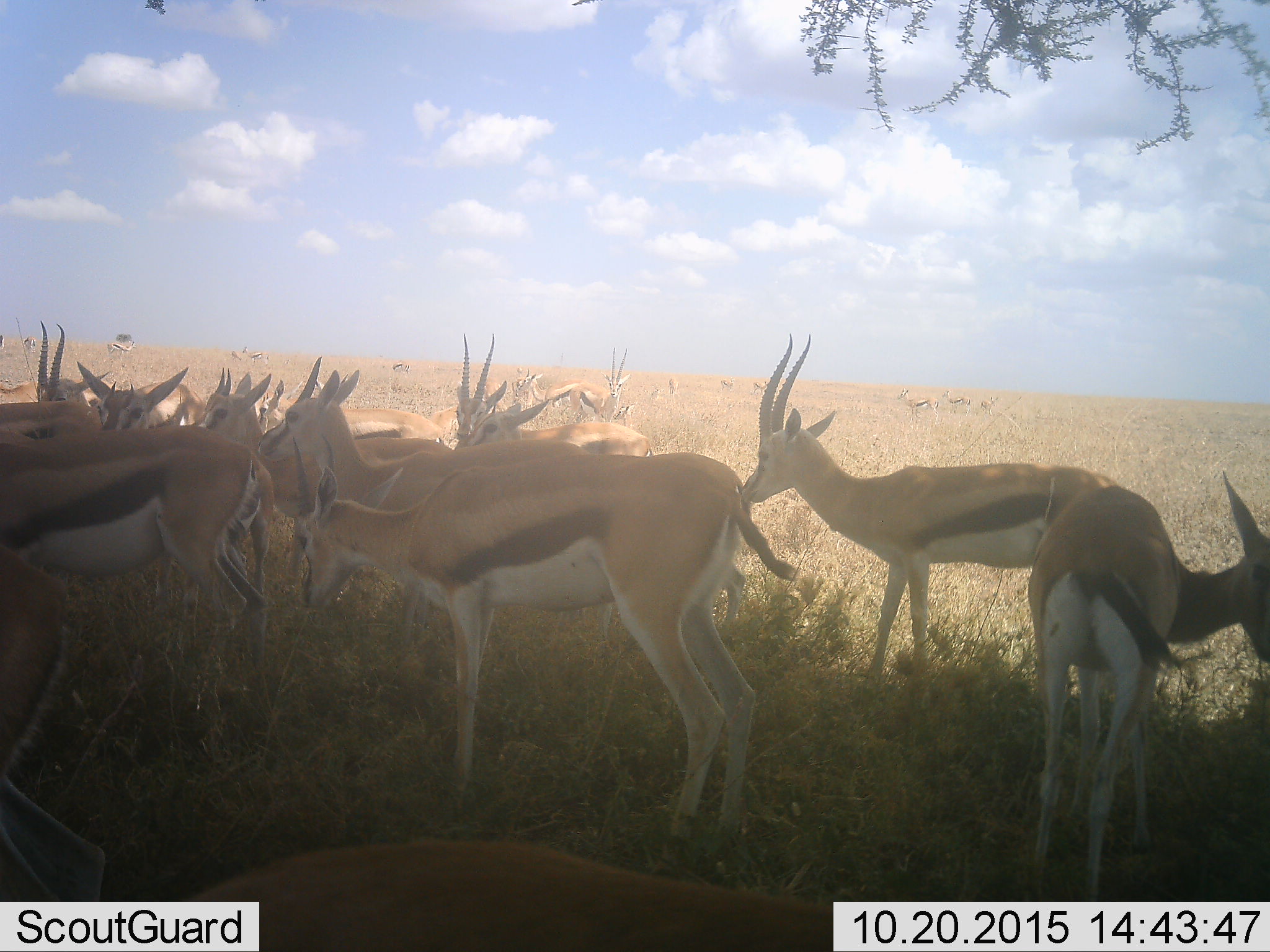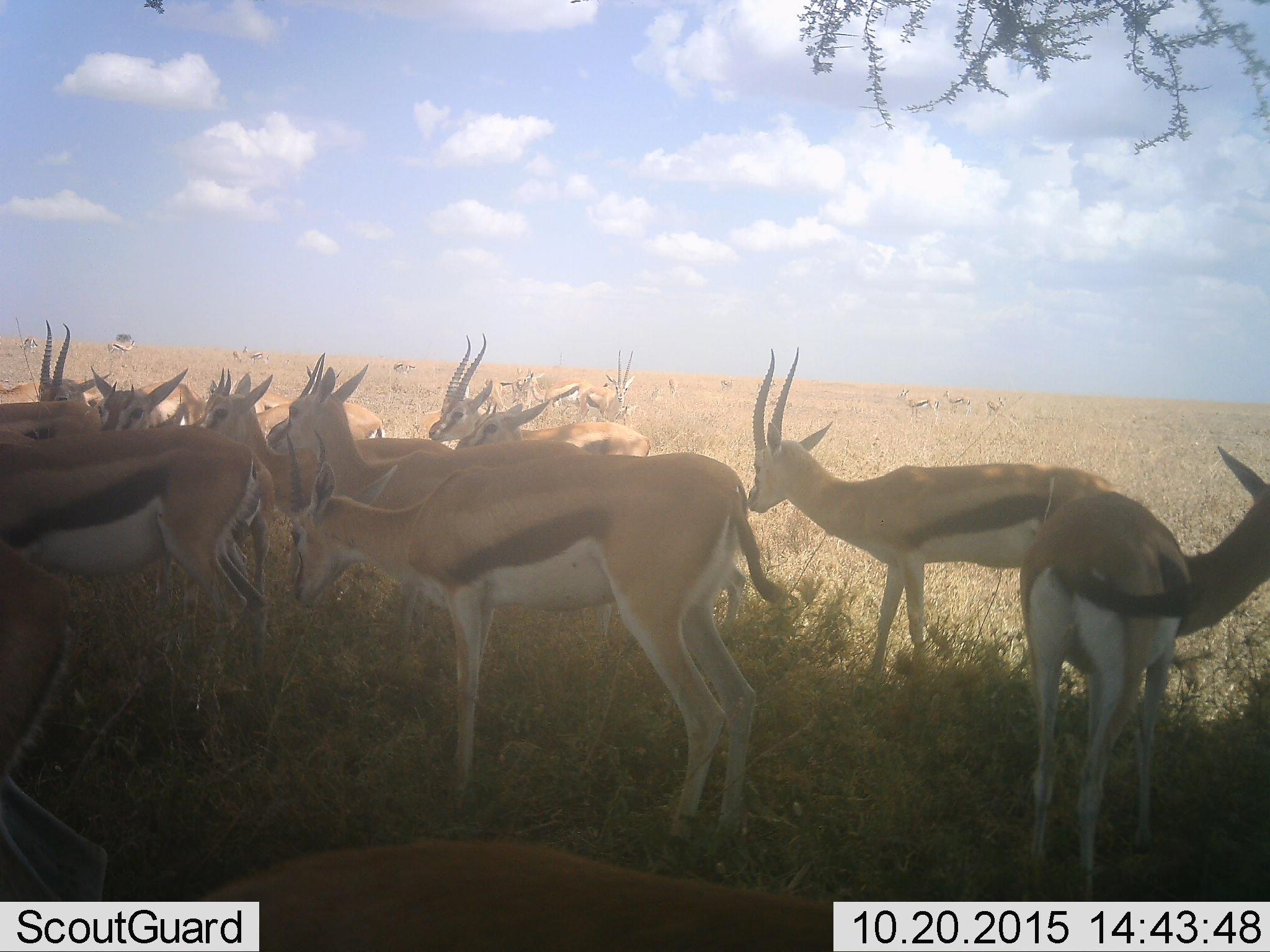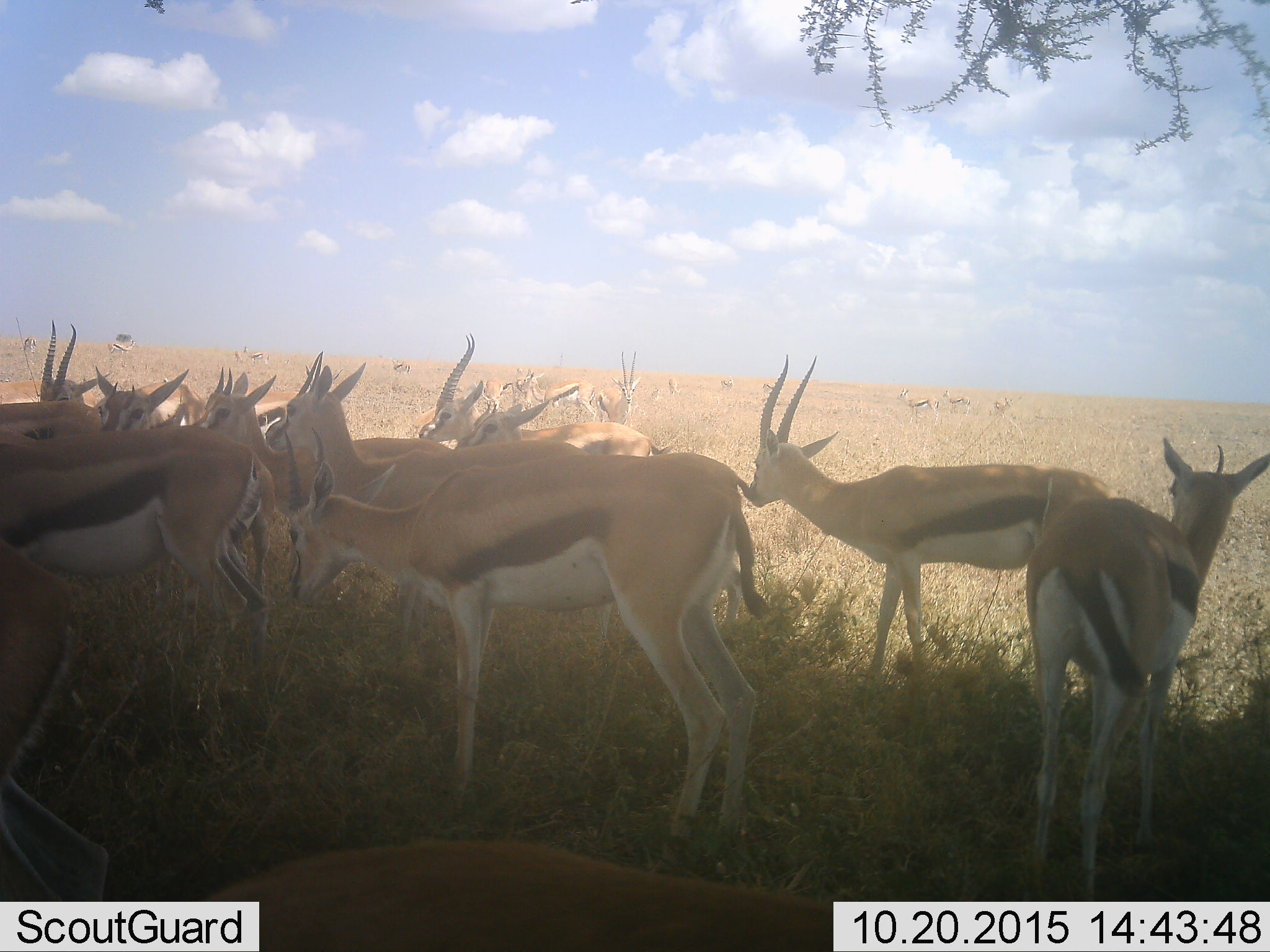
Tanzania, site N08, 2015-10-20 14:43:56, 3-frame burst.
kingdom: Animalia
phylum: Chordata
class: Mammalia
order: Artiodactyla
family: Bovidae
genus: Eudorcas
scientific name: Eudorcas thomsonii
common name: thomson's gazelle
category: gazellethomsons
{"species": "gazellethomsons (thomson's gazelle) (Eudorcas thomsonii)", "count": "11-50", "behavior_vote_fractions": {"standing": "100%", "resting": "14%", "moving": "43%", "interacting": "0%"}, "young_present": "14%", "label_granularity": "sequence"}